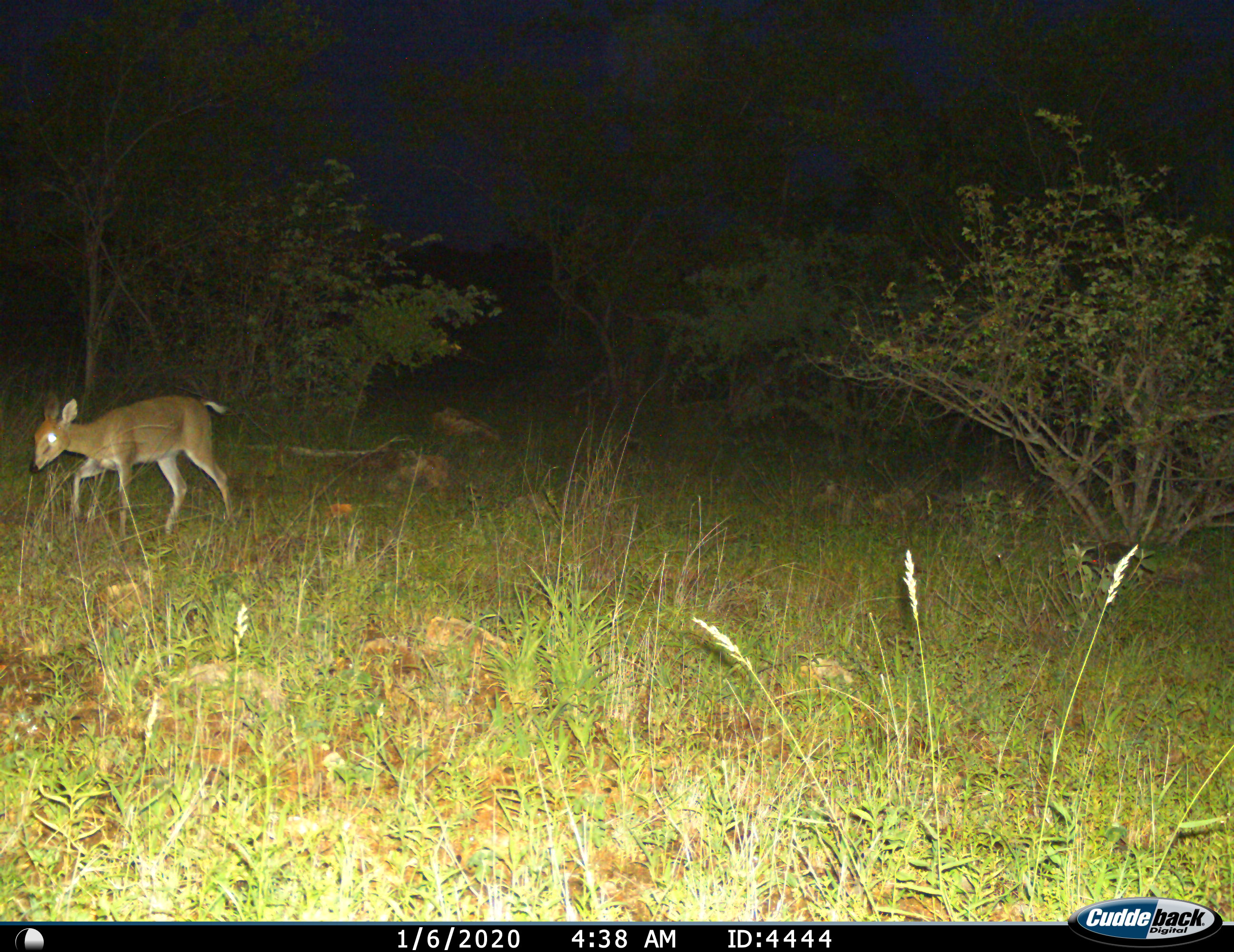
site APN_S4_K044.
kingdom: Animalia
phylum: Chordata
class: Mammalia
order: Artiodactyla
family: Bovidae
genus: Sylvicapra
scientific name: Sylvicapra grimmia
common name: common duiker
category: duikercommongrey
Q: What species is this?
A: Duikercommongrey (common duiker) (Sylvicapra grimmia).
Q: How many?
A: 1.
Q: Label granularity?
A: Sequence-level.